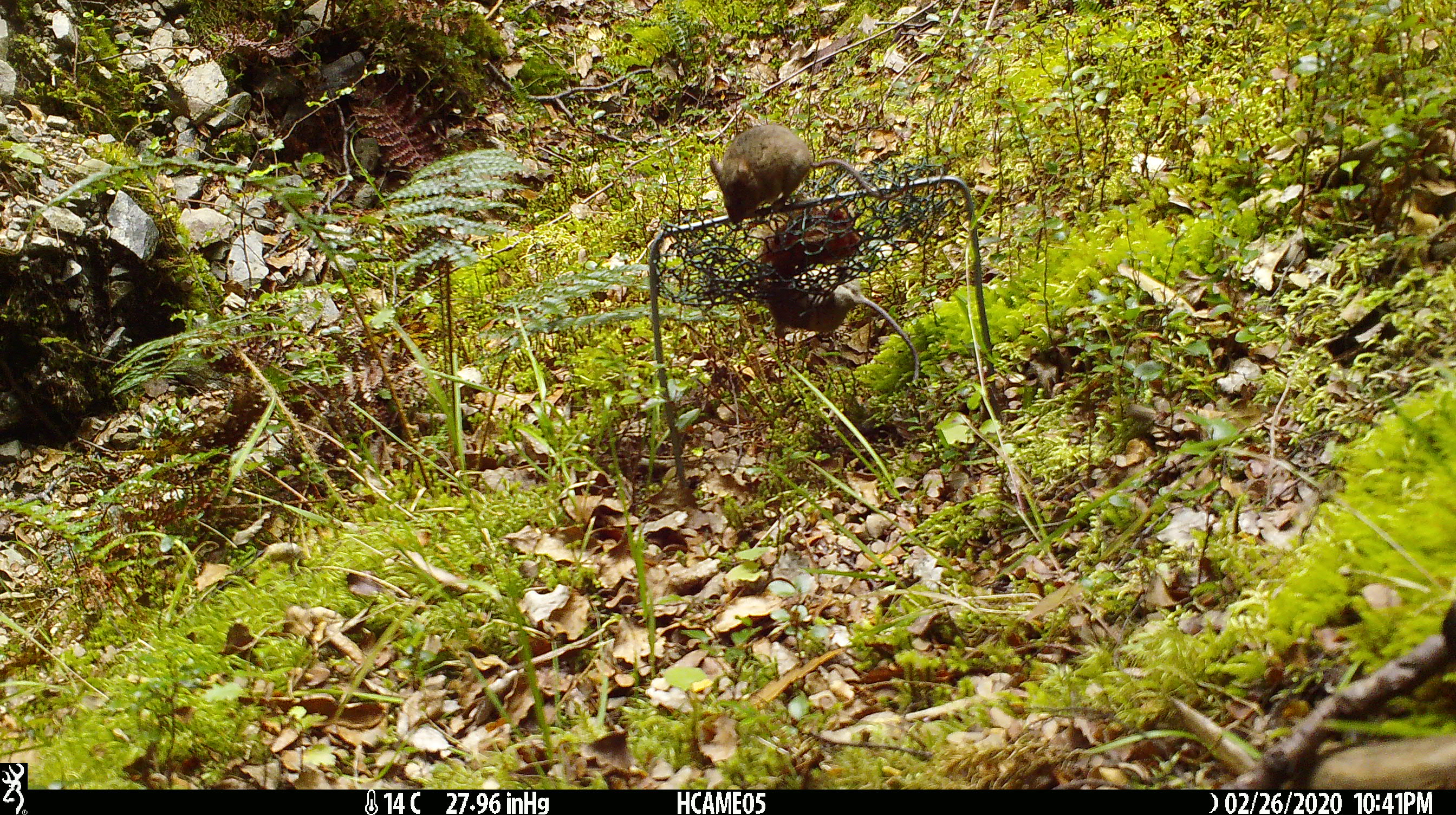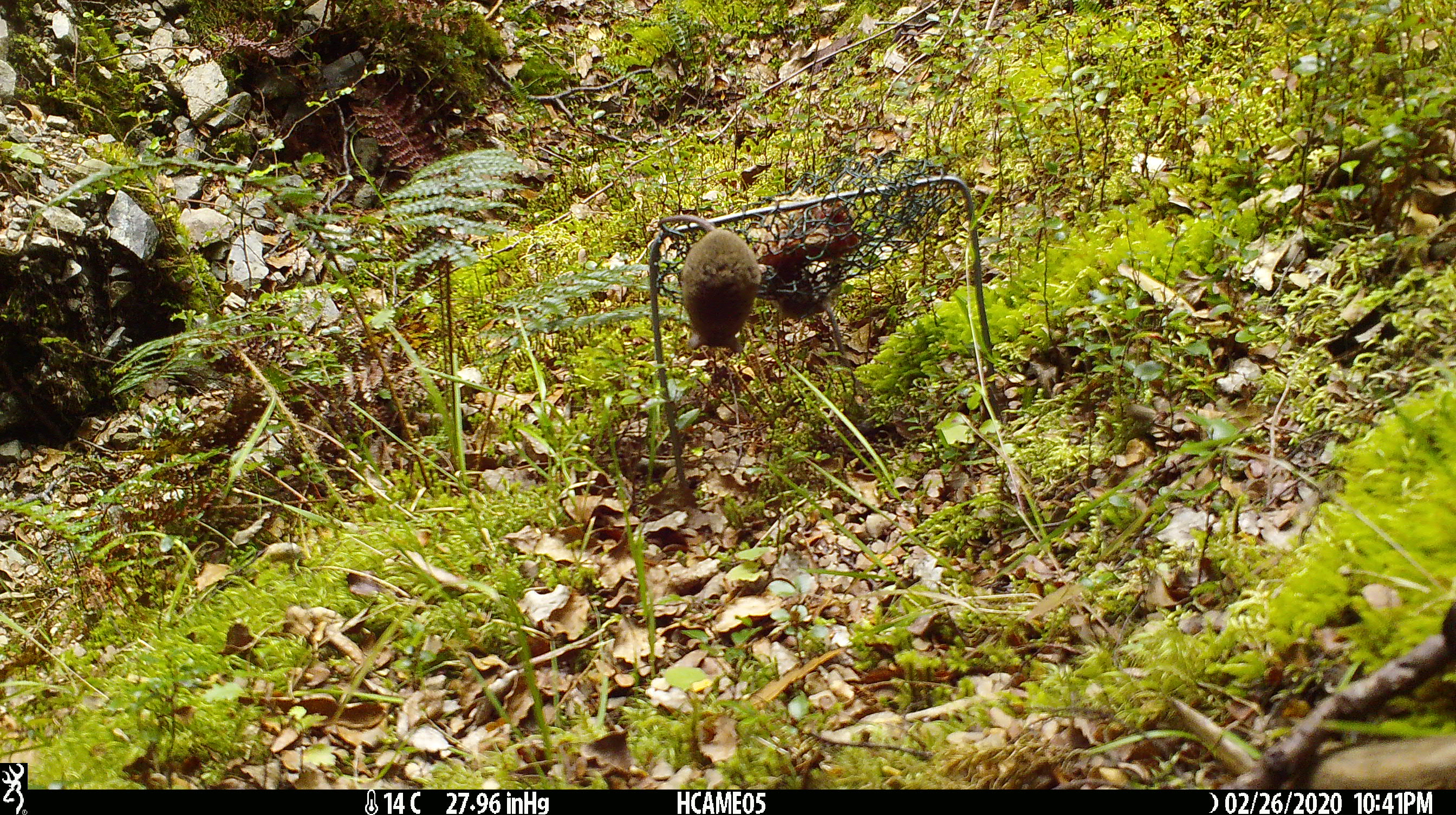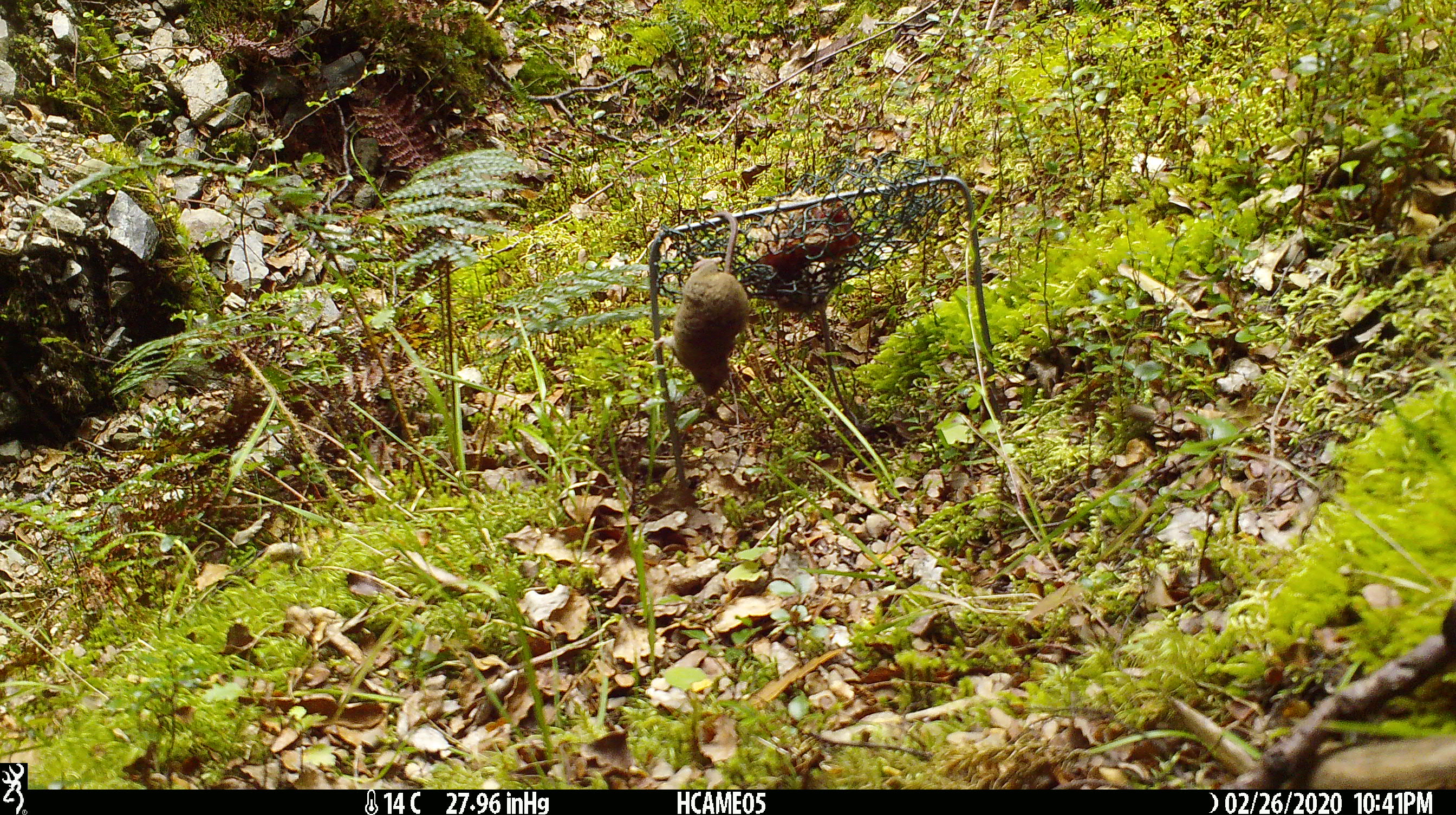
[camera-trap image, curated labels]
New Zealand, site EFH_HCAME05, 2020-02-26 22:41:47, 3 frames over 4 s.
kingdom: Animalia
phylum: Chordata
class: Mammalia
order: Rodentia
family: Muridae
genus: Mus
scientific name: Mus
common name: mouse